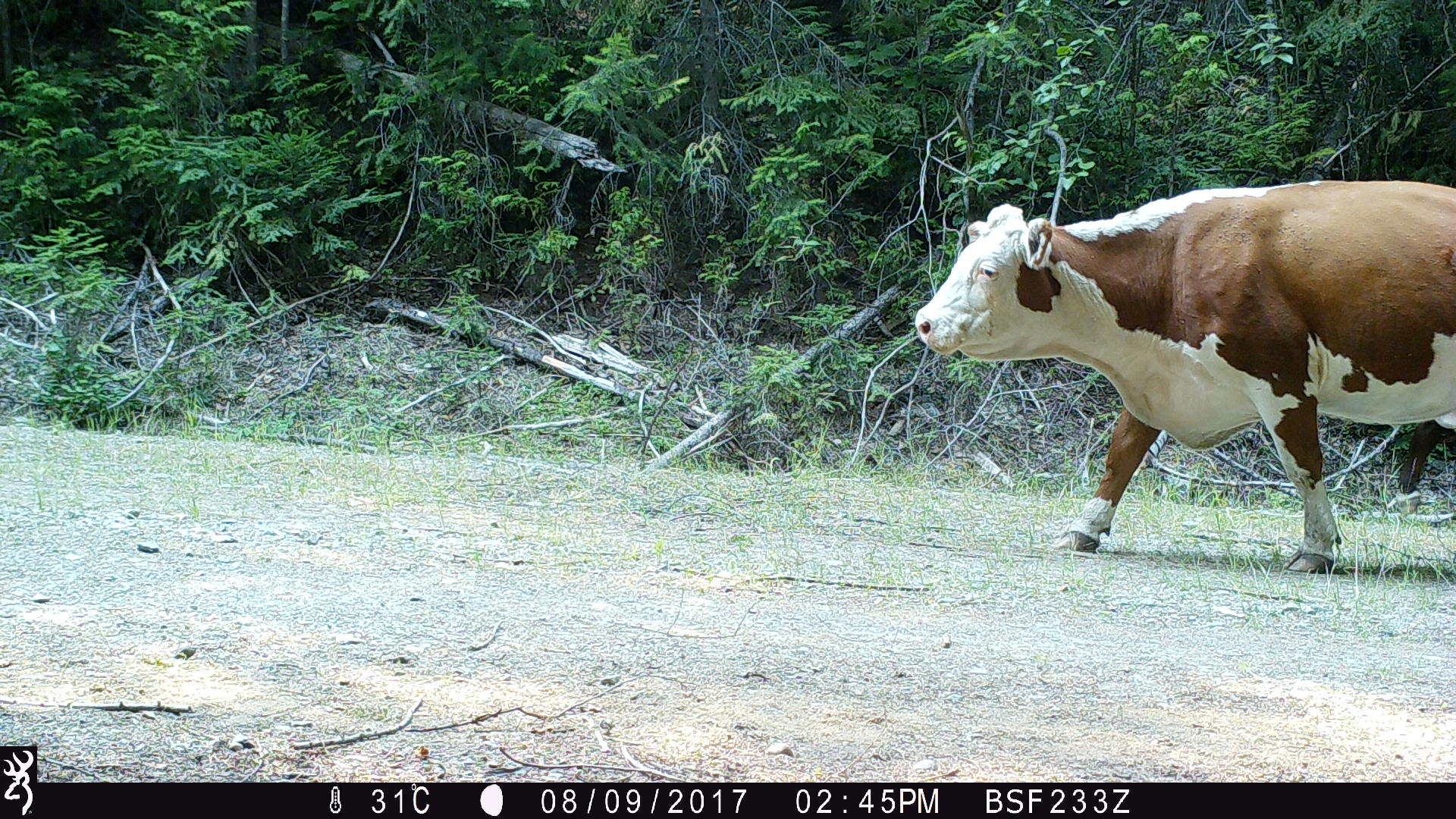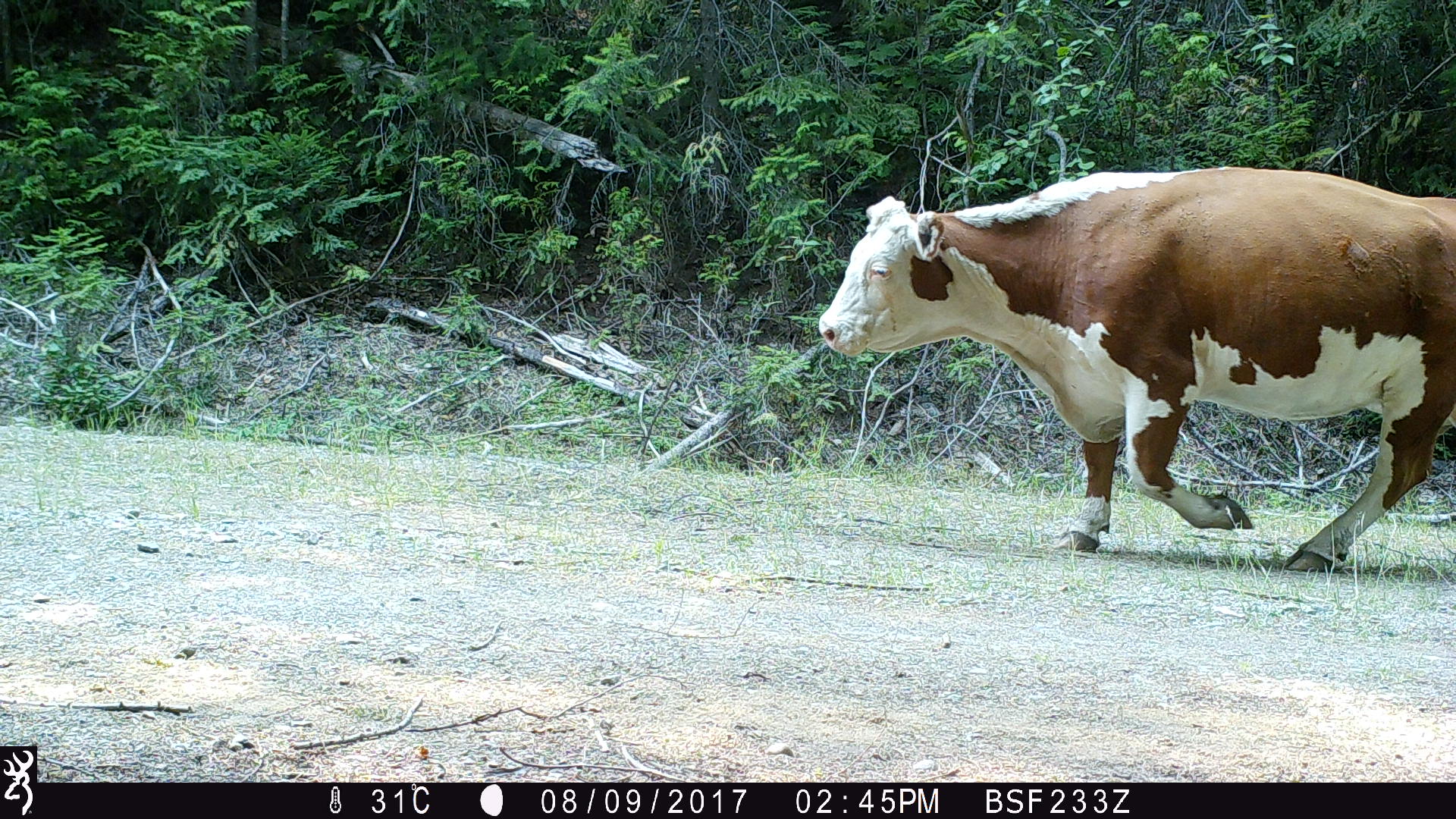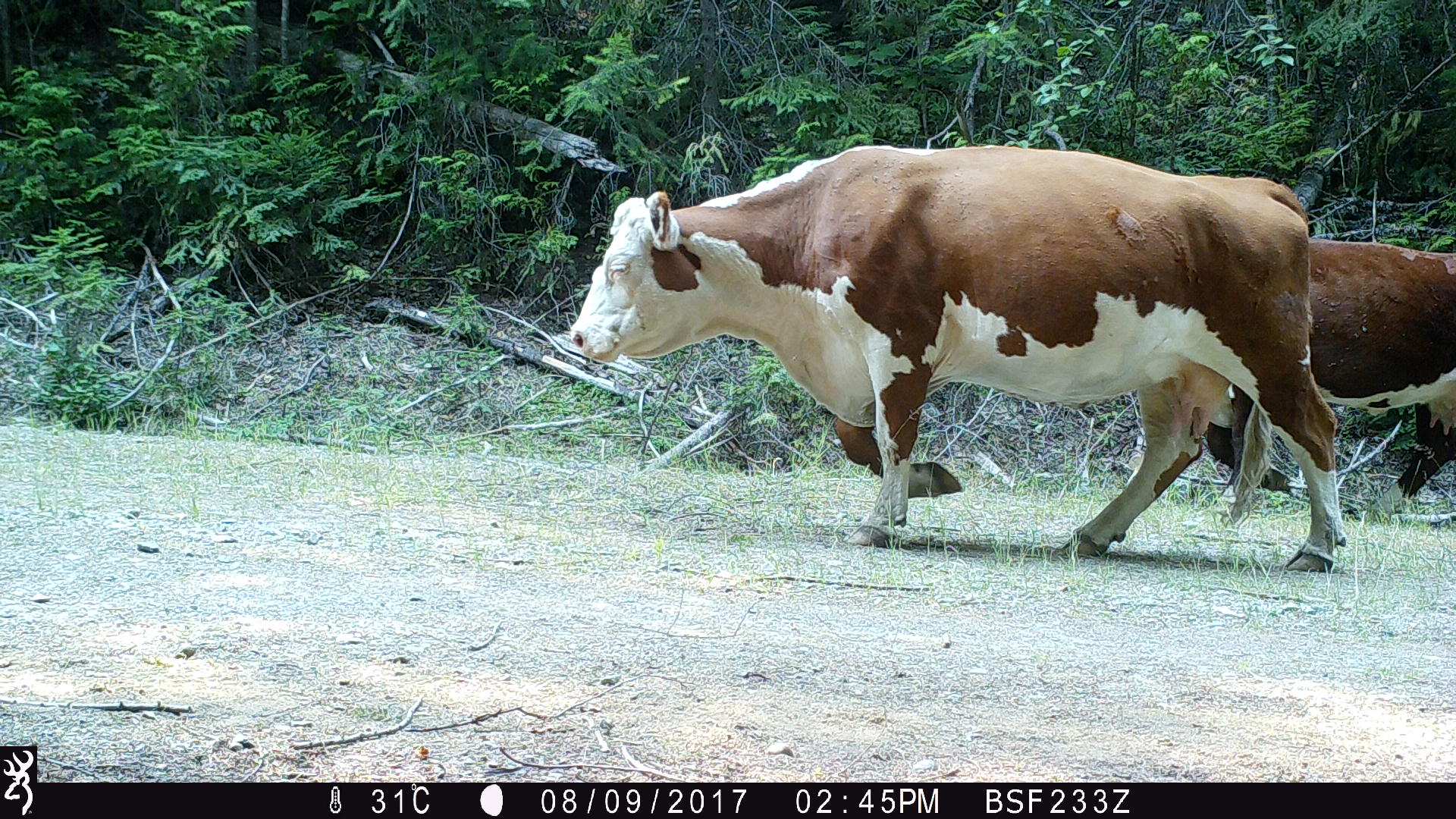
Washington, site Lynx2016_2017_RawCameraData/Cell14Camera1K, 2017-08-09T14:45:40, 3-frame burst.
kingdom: Animalia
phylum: Chordata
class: Mammalia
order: Artiodactyla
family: Bovidae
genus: Bos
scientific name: Bos taurus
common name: domestic cattle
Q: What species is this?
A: Domestic cattle (Bos taurus).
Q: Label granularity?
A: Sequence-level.